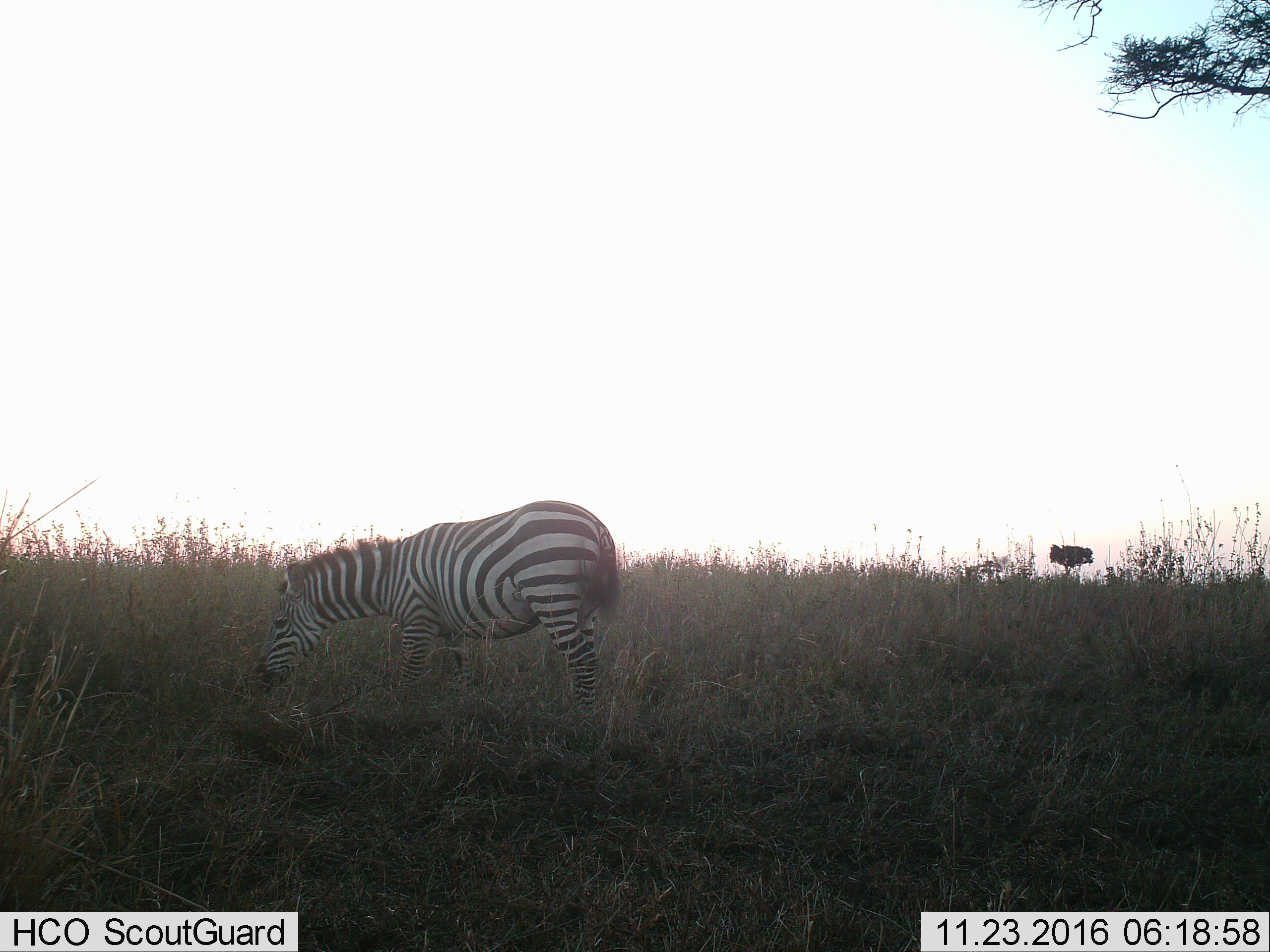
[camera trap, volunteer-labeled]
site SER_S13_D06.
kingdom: Animalia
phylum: Chordata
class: Mammalia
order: Perissodactyla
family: Equidae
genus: Equus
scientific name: Equus quagga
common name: plains zebra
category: zebraplains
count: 1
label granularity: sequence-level